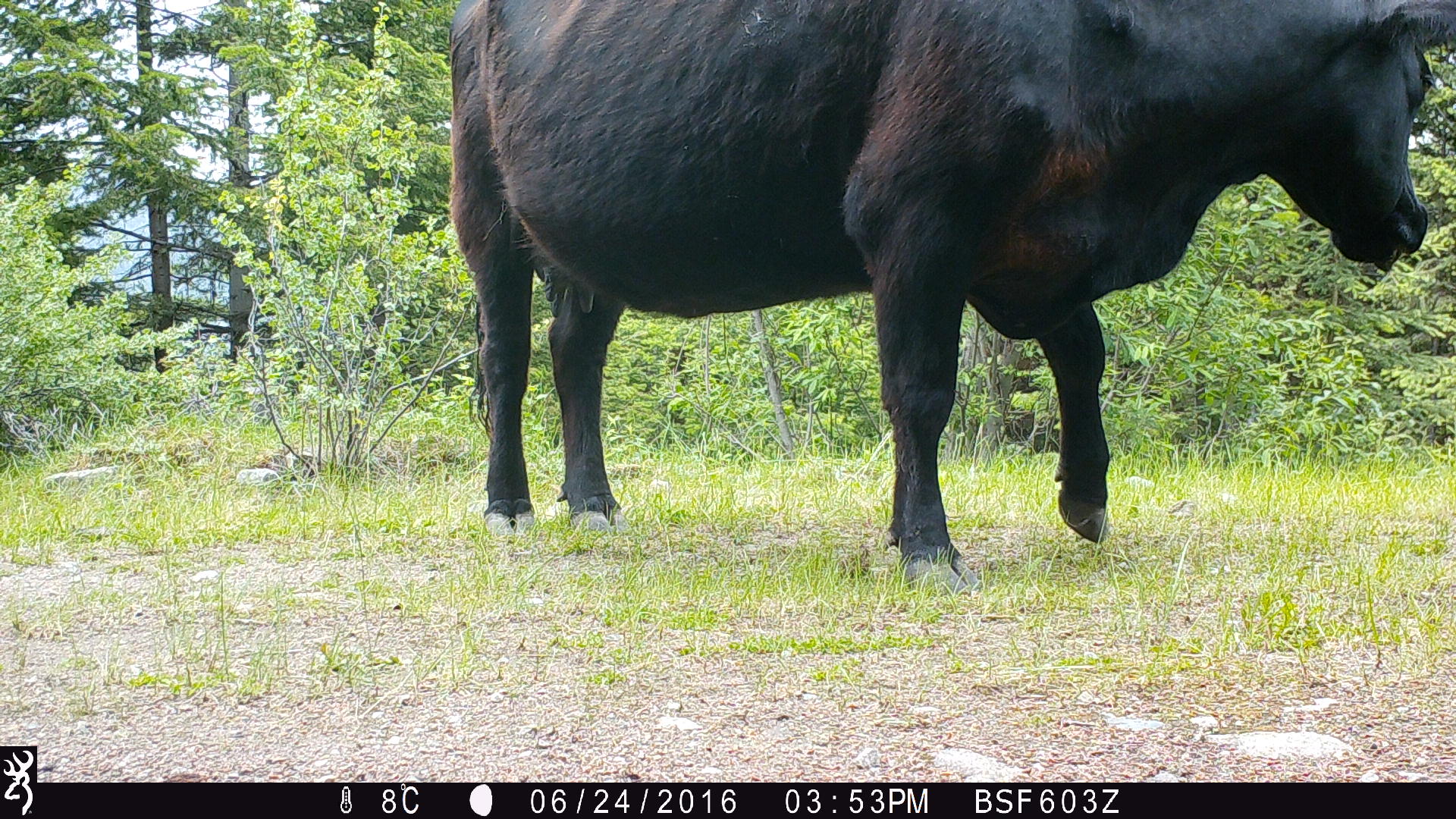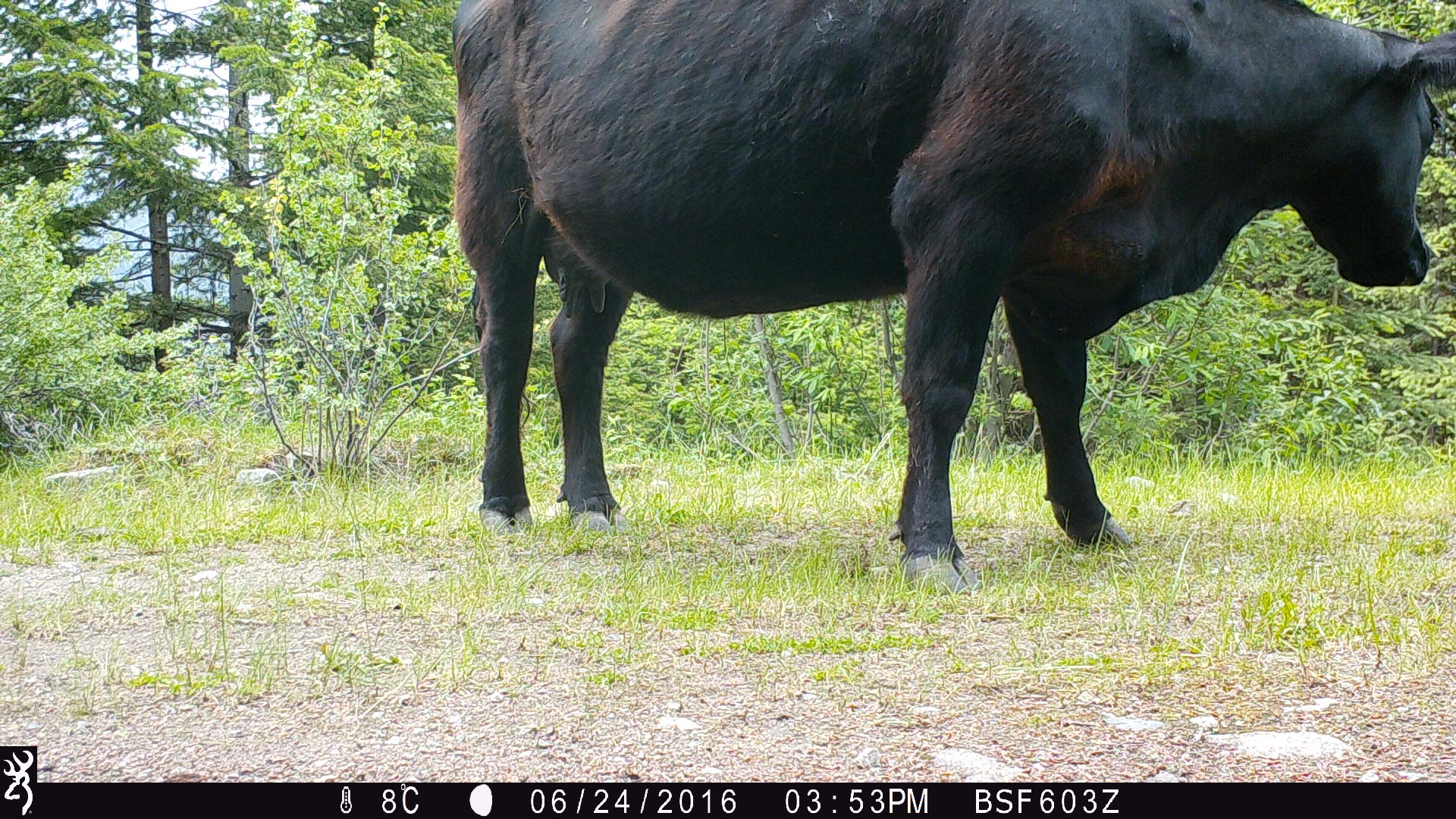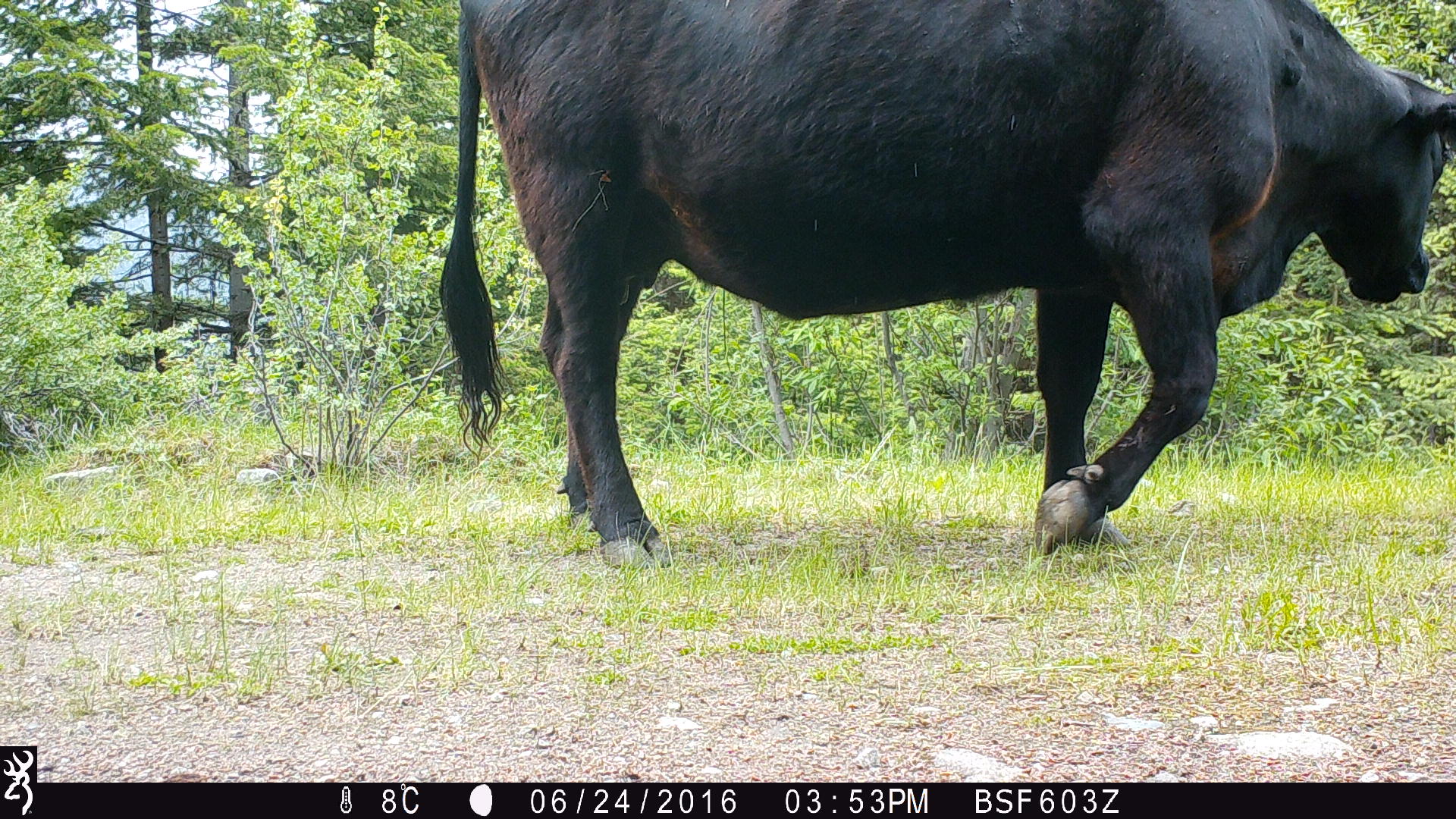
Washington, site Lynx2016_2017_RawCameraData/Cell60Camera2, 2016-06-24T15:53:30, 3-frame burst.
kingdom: Animalia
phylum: Chordata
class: Mammalia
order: Artiodactyla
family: Bovidae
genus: Bos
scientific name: Bos taurus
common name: domestic cattle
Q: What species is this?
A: Domestic cattle (Bos taurus).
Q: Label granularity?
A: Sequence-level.